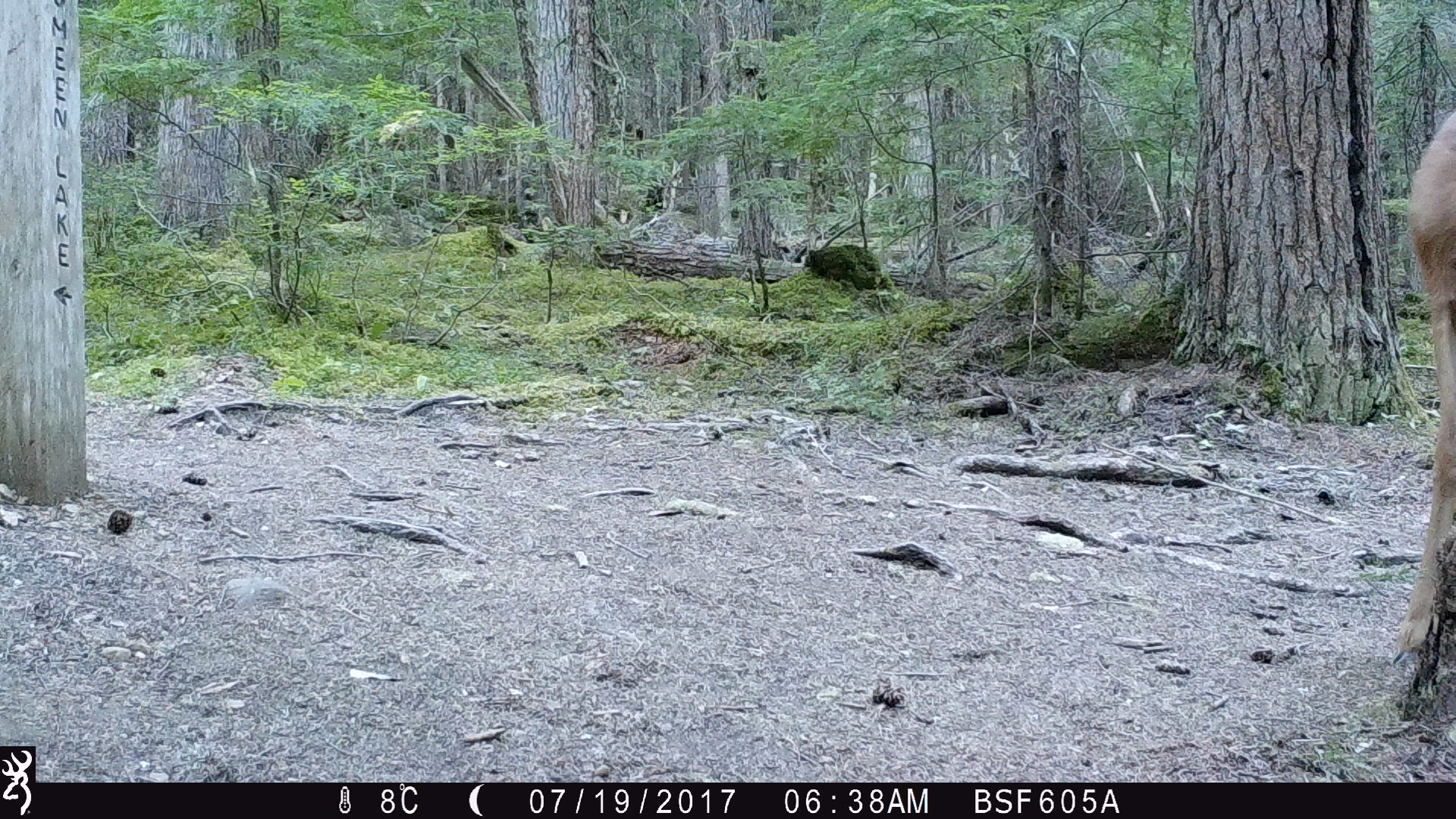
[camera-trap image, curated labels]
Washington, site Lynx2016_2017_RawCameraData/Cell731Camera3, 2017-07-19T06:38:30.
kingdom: Animalia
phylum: Chordata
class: Mammalia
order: Artiodactyla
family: Cervidae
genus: Odocoileus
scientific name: Odocoileus hemionus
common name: mule deer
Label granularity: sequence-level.